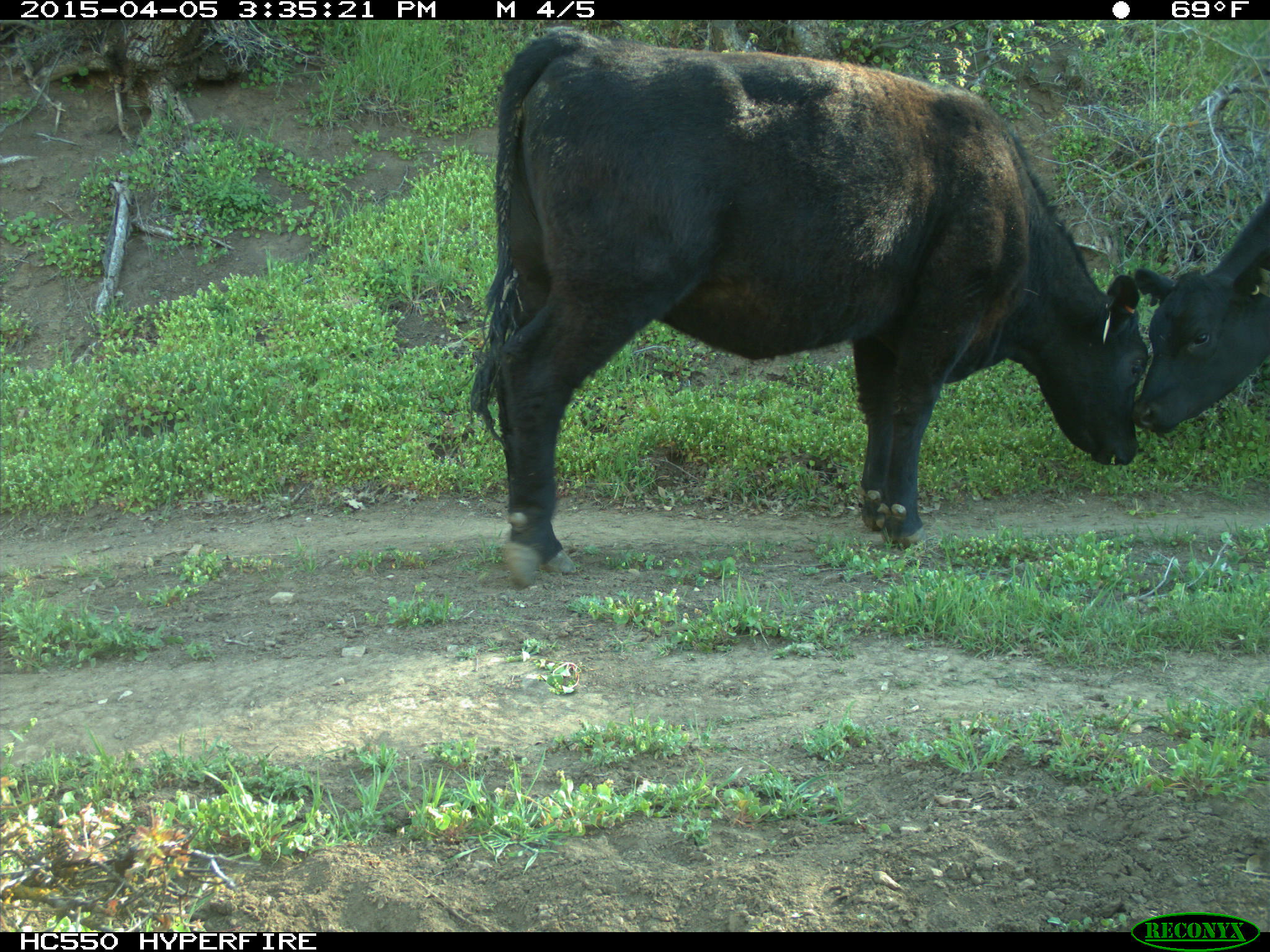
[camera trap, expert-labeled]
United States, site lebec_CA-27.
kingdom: Animalia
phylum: Chordata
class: Mammalia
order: Artiodactyla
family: Bovidae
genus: Bos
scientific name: Bos taurus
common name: domestic cow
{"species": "Bos taurus (domestic cow)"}